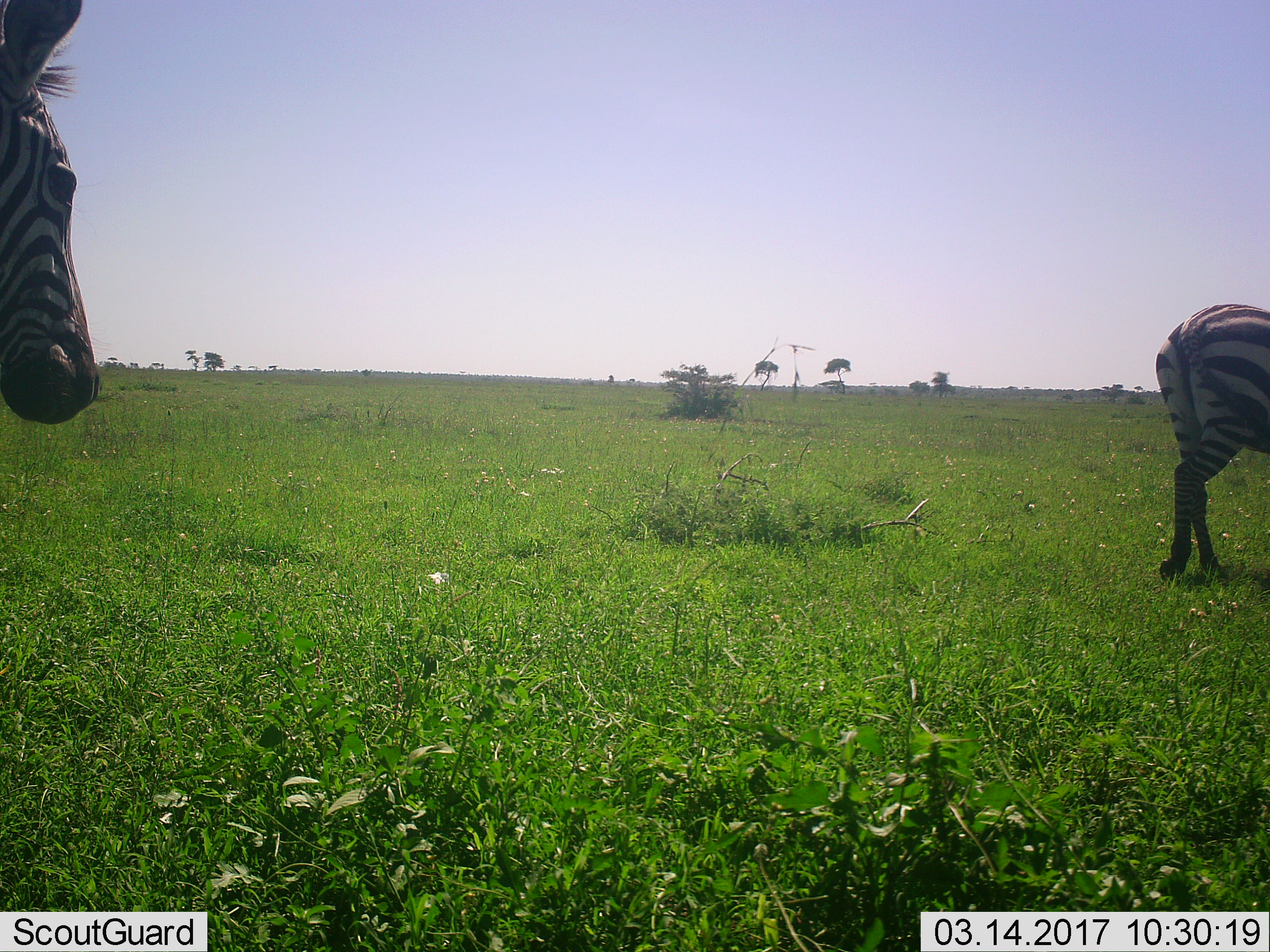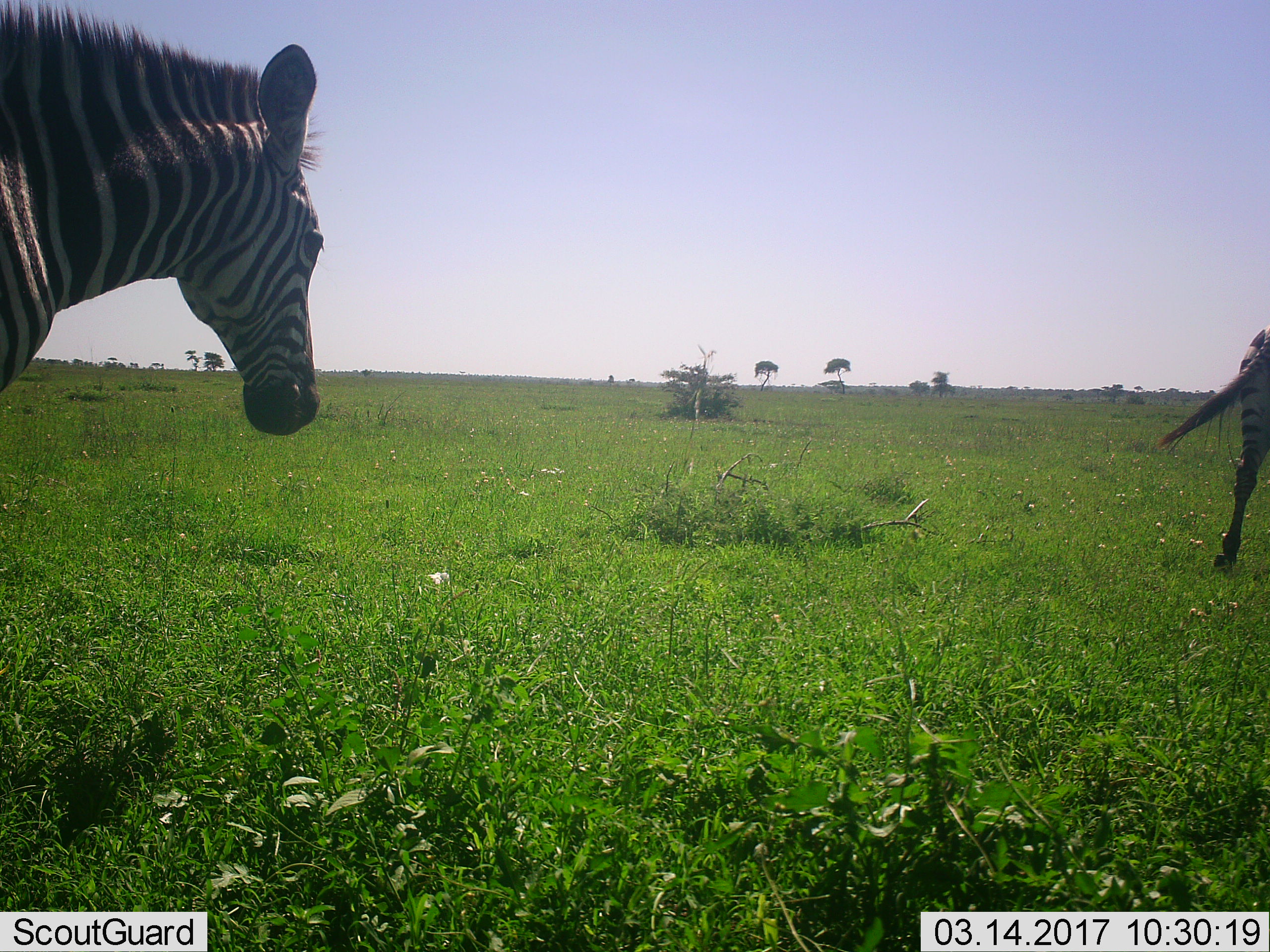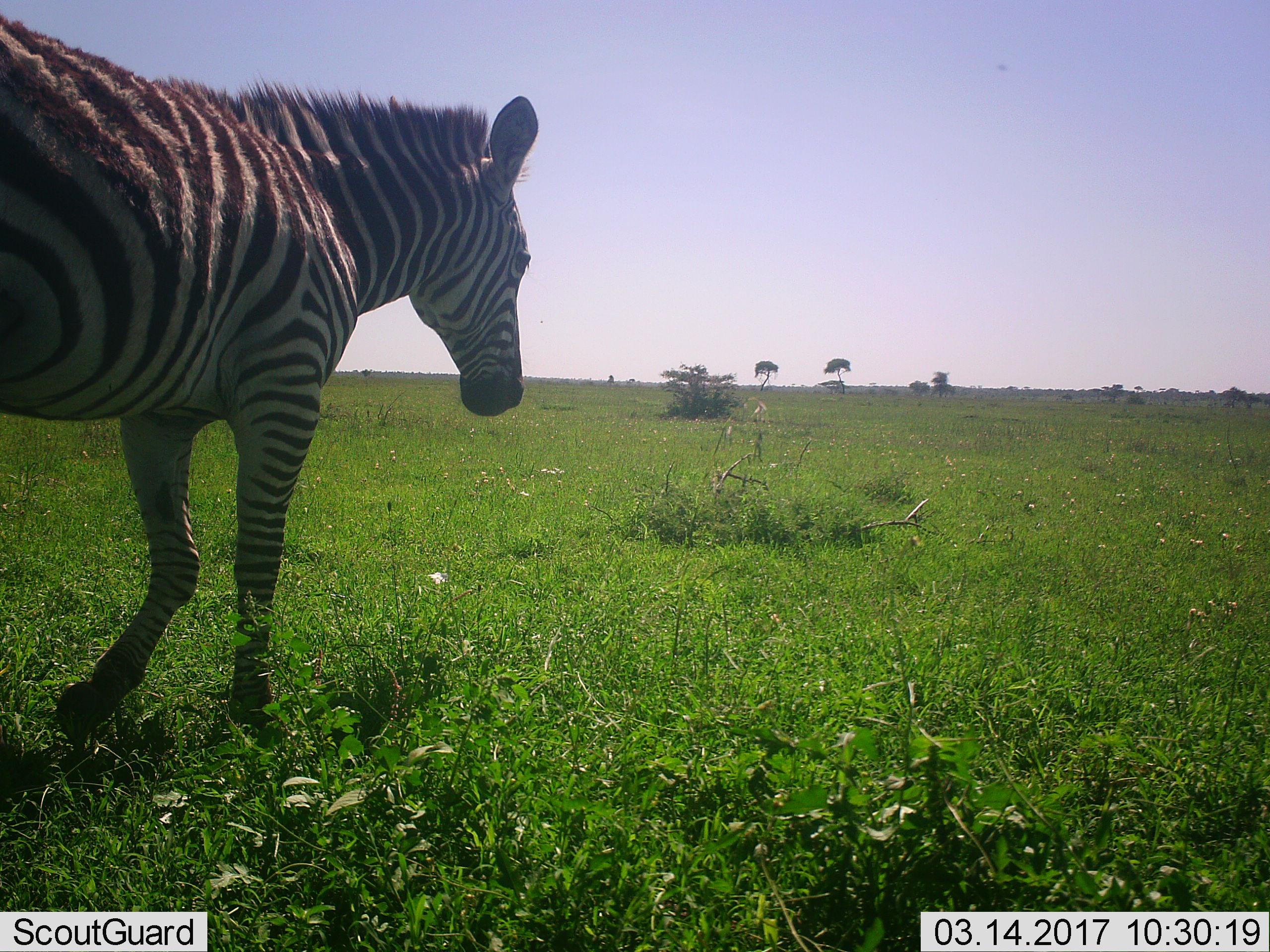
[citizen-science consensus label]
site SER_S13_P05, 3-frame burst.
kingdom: Animalia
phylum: Chordata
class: Mammalia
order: Perissodactyla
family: Equidae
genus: Equus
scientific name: Equus quagga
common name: plains zebra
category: zebraplains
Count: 2.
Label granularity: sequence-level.